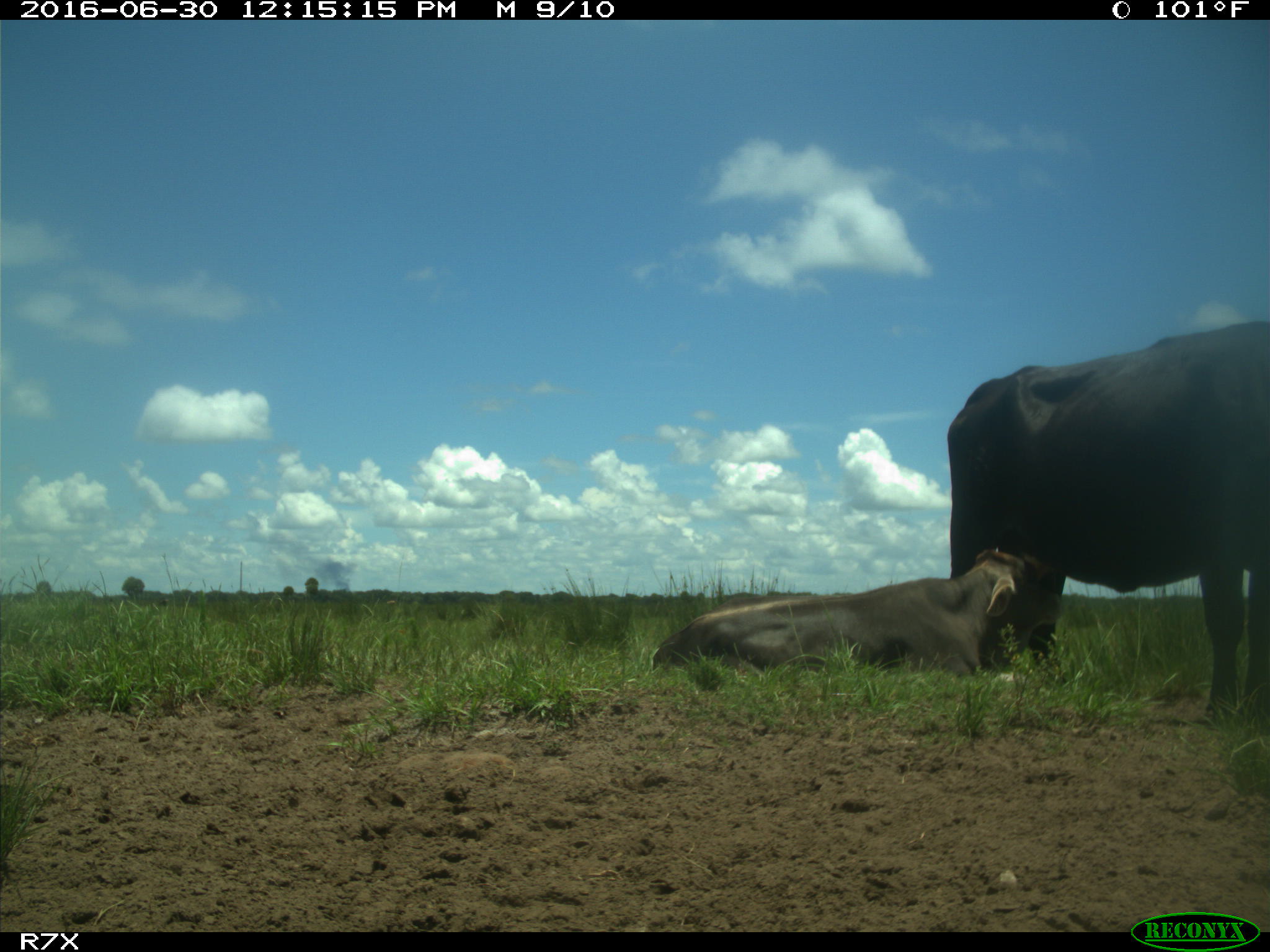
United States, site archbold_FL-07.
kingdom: Animalia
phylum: Chordata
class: Mammalia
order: Artiodactyla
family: Bovidae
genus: Bos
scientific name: Bos taurus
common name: domestic cow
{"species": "Bos taurus (domestic cow)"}